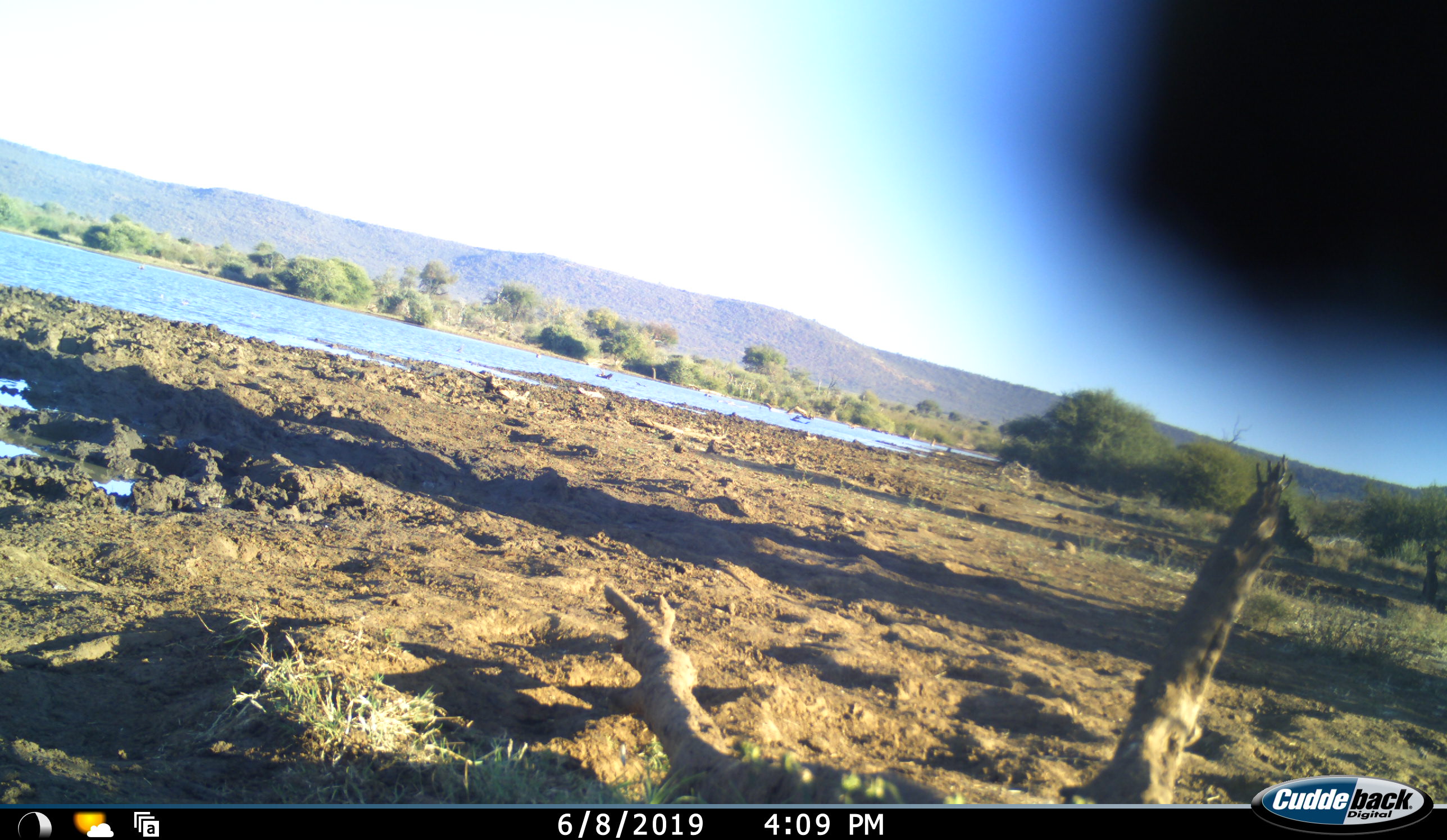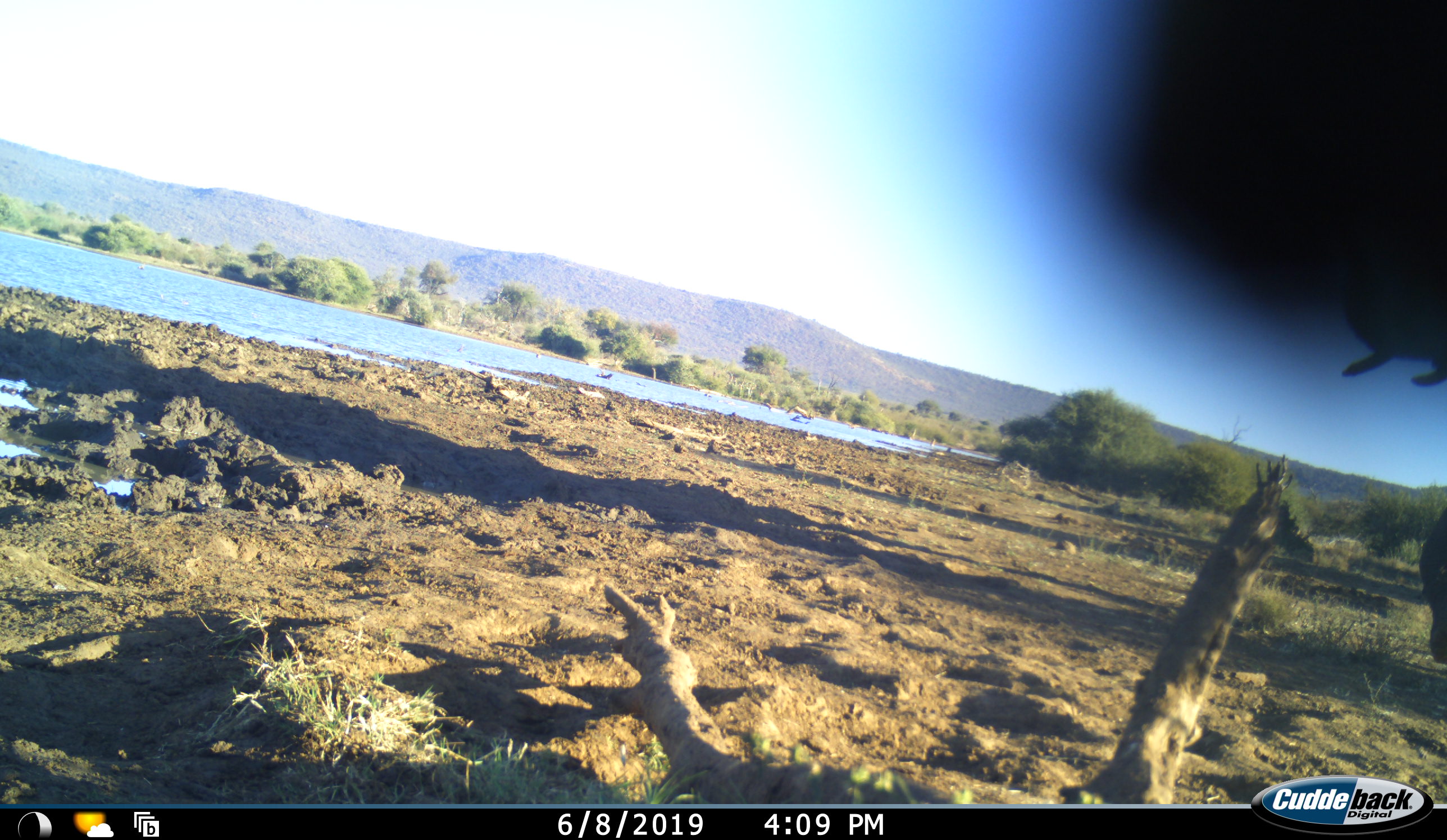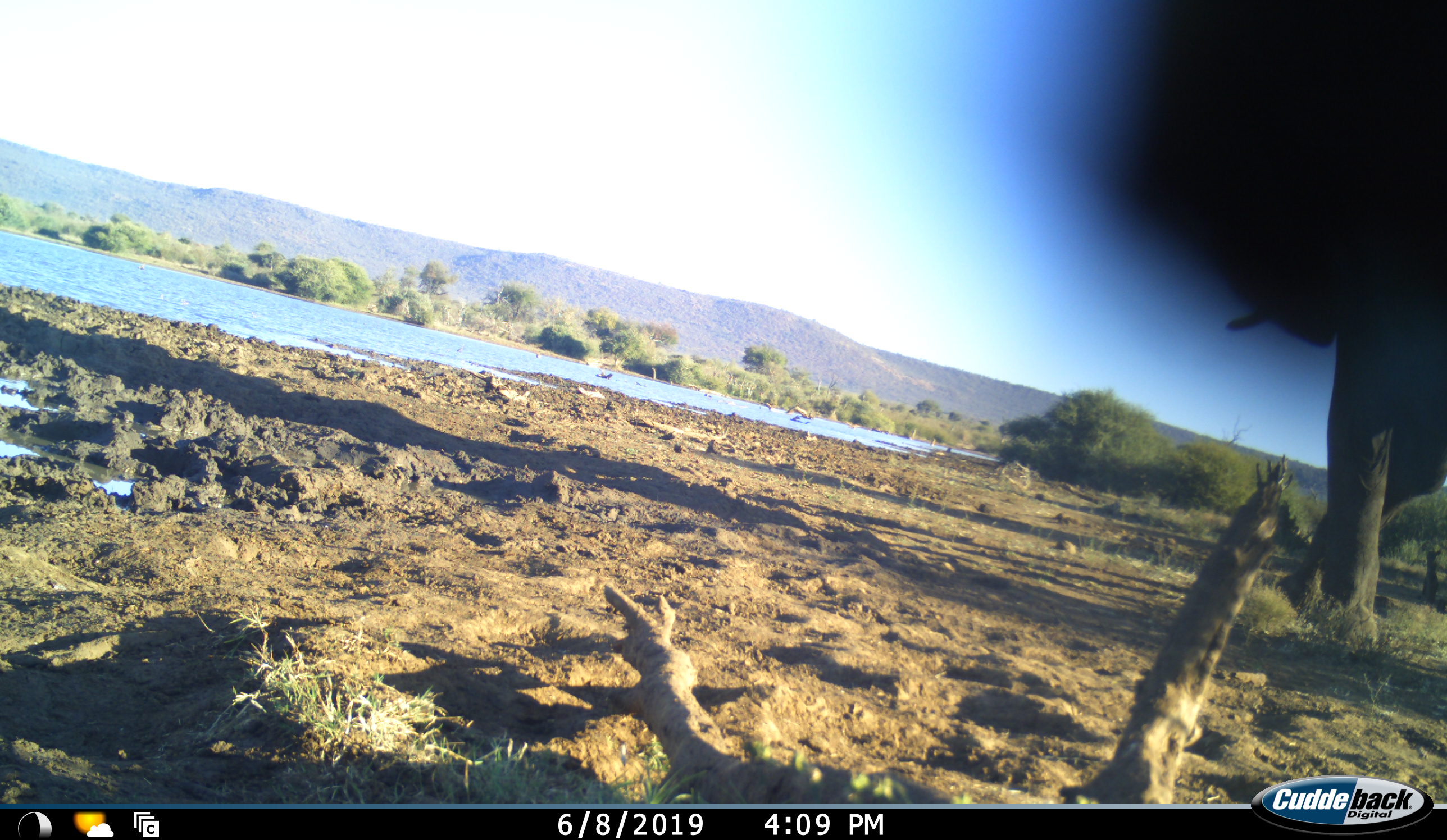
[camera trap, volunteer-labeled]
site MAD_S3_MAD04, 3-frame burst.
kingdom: Animalia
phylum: Chordata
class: Mammalia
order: Proboscidea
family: Elephantidae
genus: Loxodonta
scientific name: Loxodonta africana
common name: african bush elephant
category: elephant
Elephant (african bush elephant) (Loxodonta africana), count 1. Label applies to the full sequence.